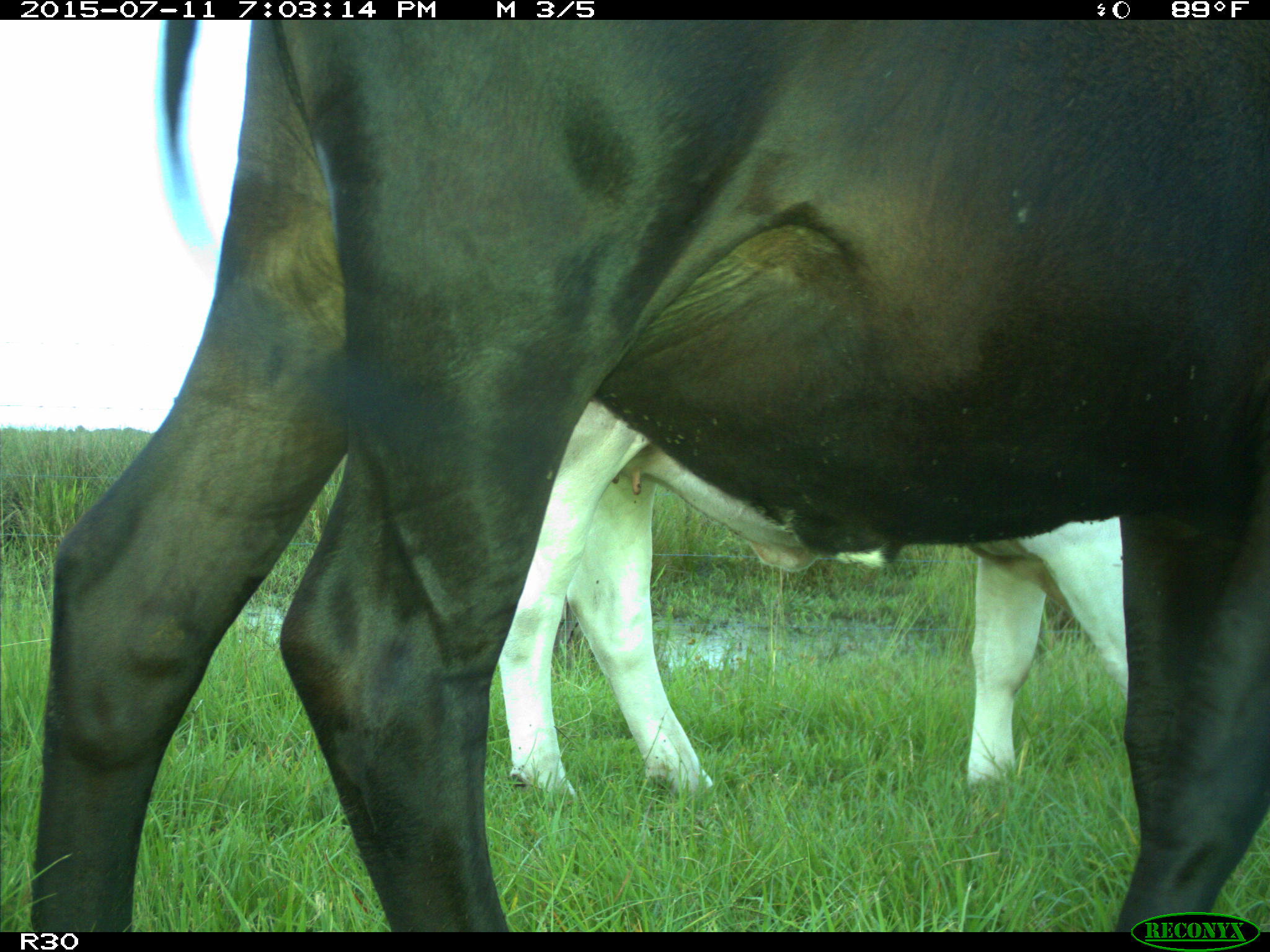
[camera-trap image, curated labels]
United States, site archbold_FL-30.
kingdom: Animalia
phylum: Chordata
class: Mammalia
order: Artiodactyla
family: Bovidae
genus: Bos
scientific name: Bos taurus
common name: domestic cow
Bos taurus (domestic cow).